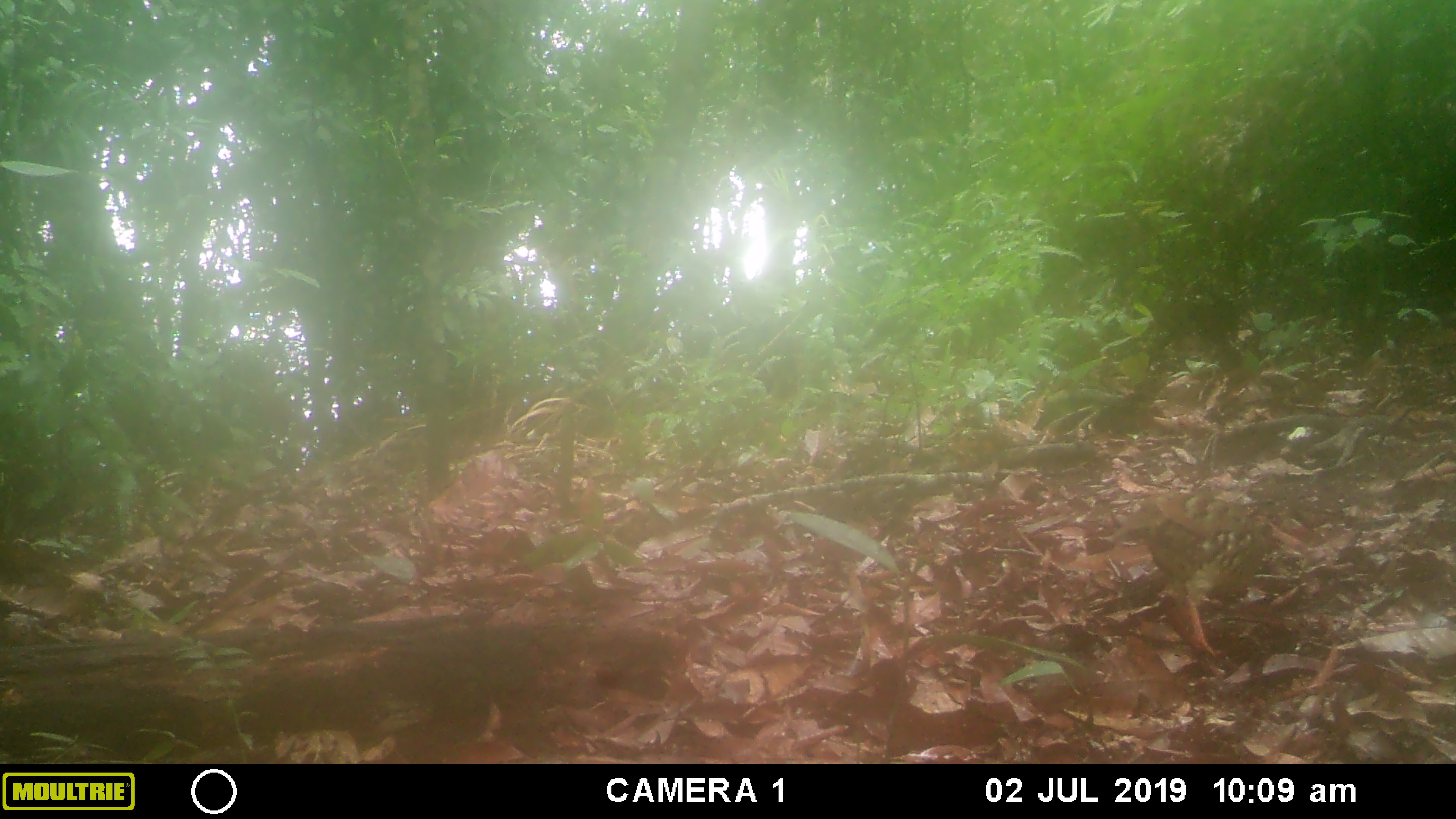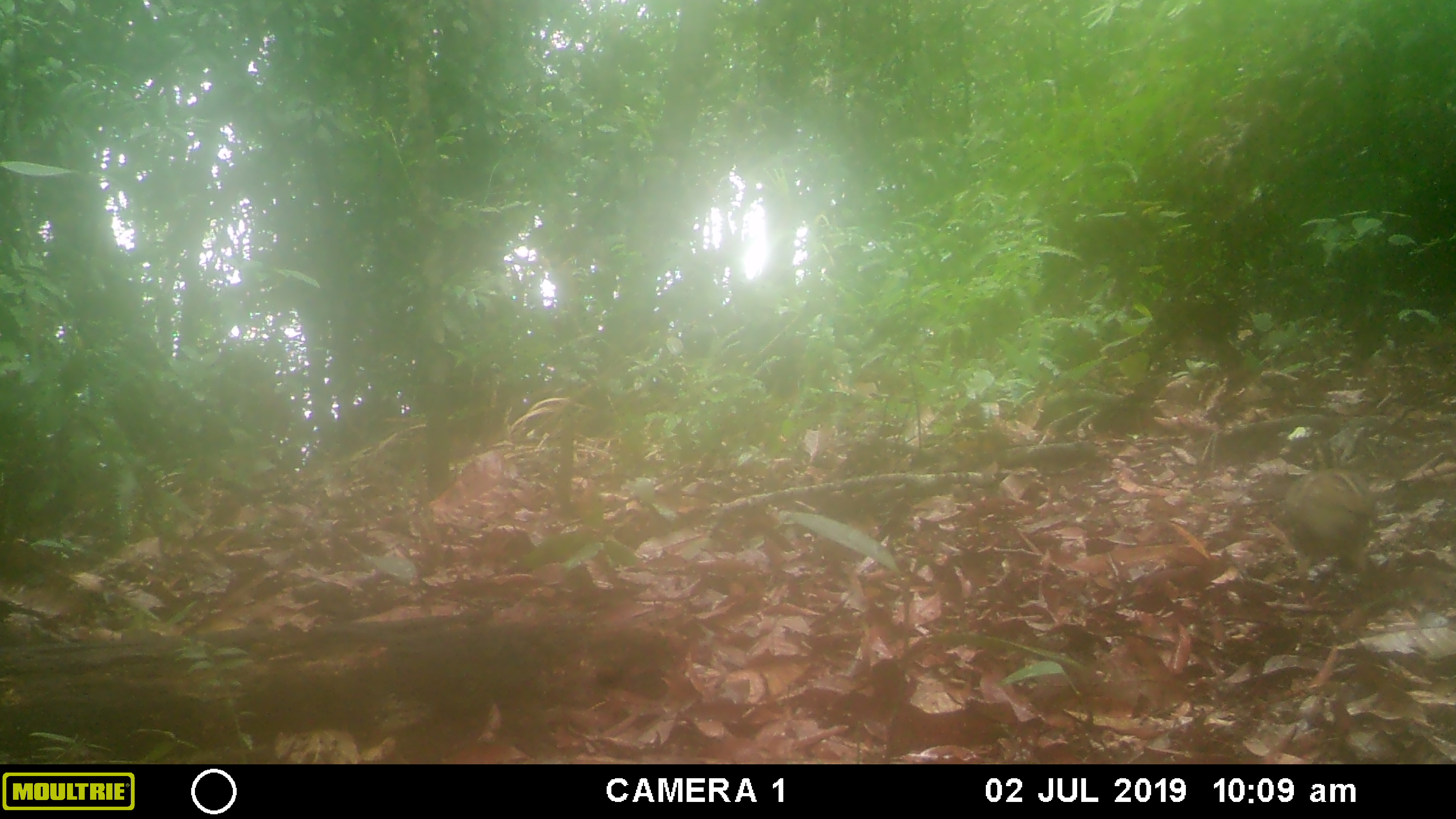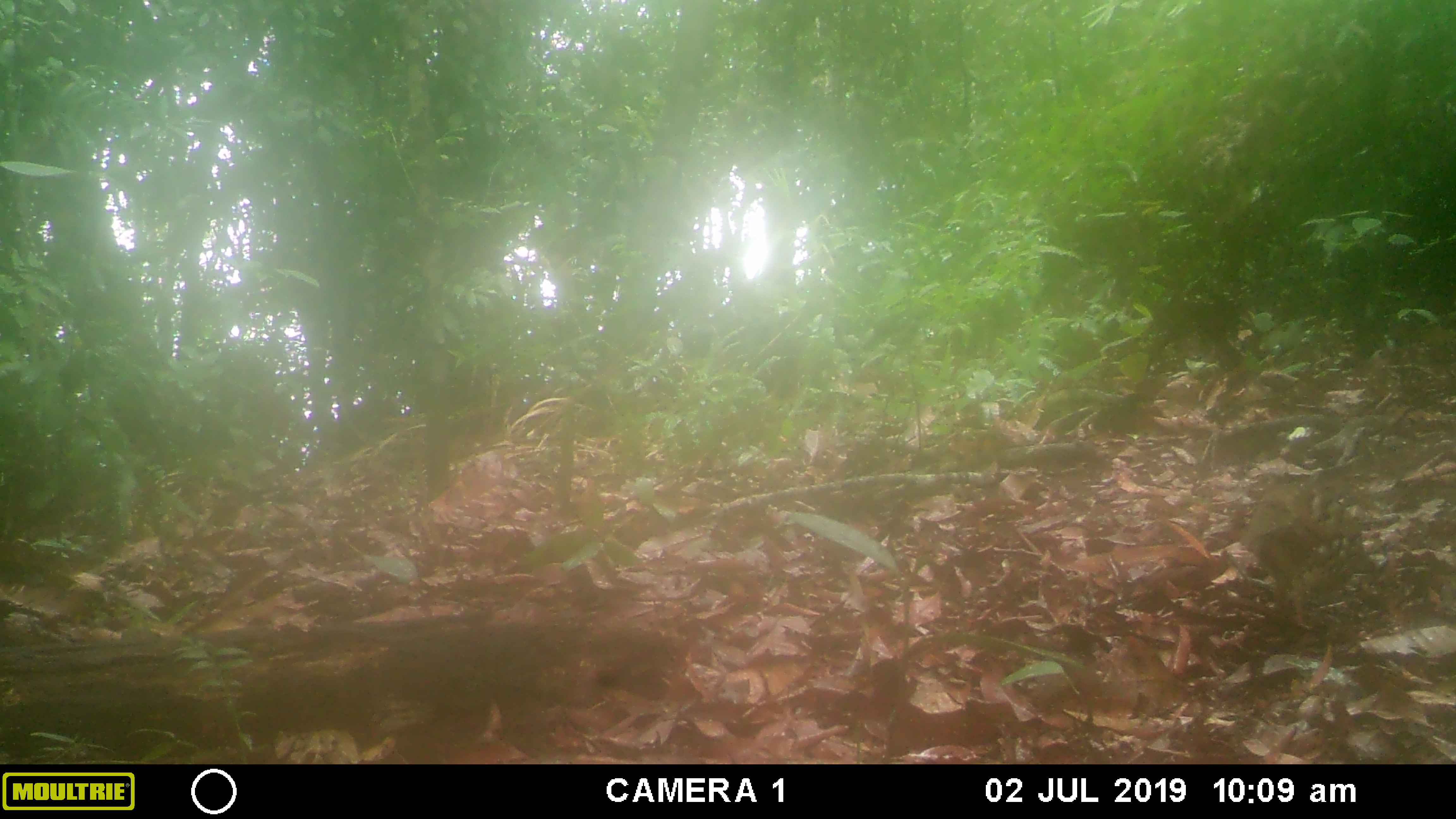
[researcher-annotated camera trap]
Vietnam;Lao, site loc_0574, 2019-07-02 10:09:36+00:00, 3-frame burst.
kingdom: Animalia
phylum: Chordata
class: Aves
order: Galliformes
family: Phasianidae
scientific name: Phasianidae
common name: partridge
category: unidentified partridge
Unidentified partridge (partridge) (Phasianidae). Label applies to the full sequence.